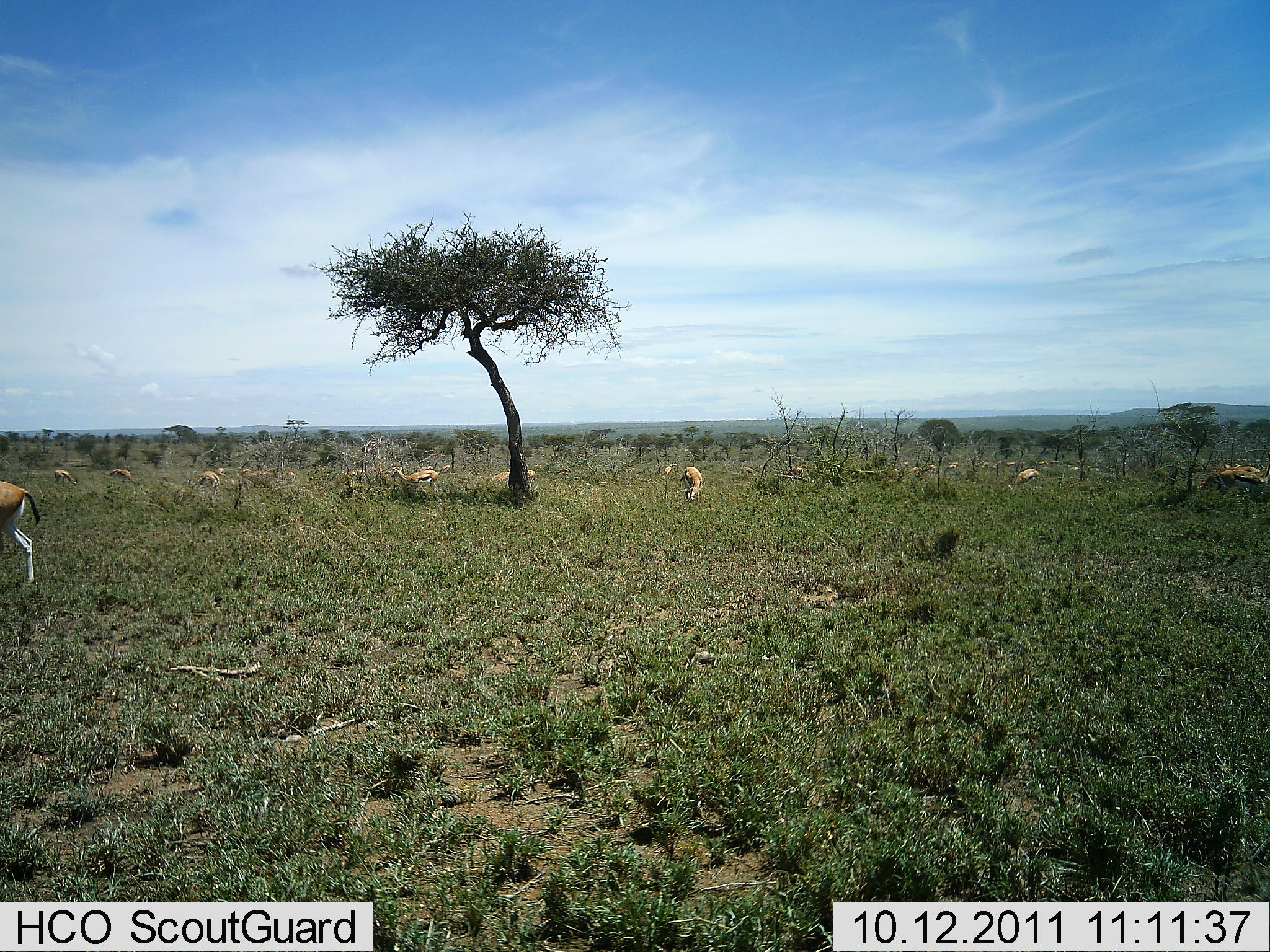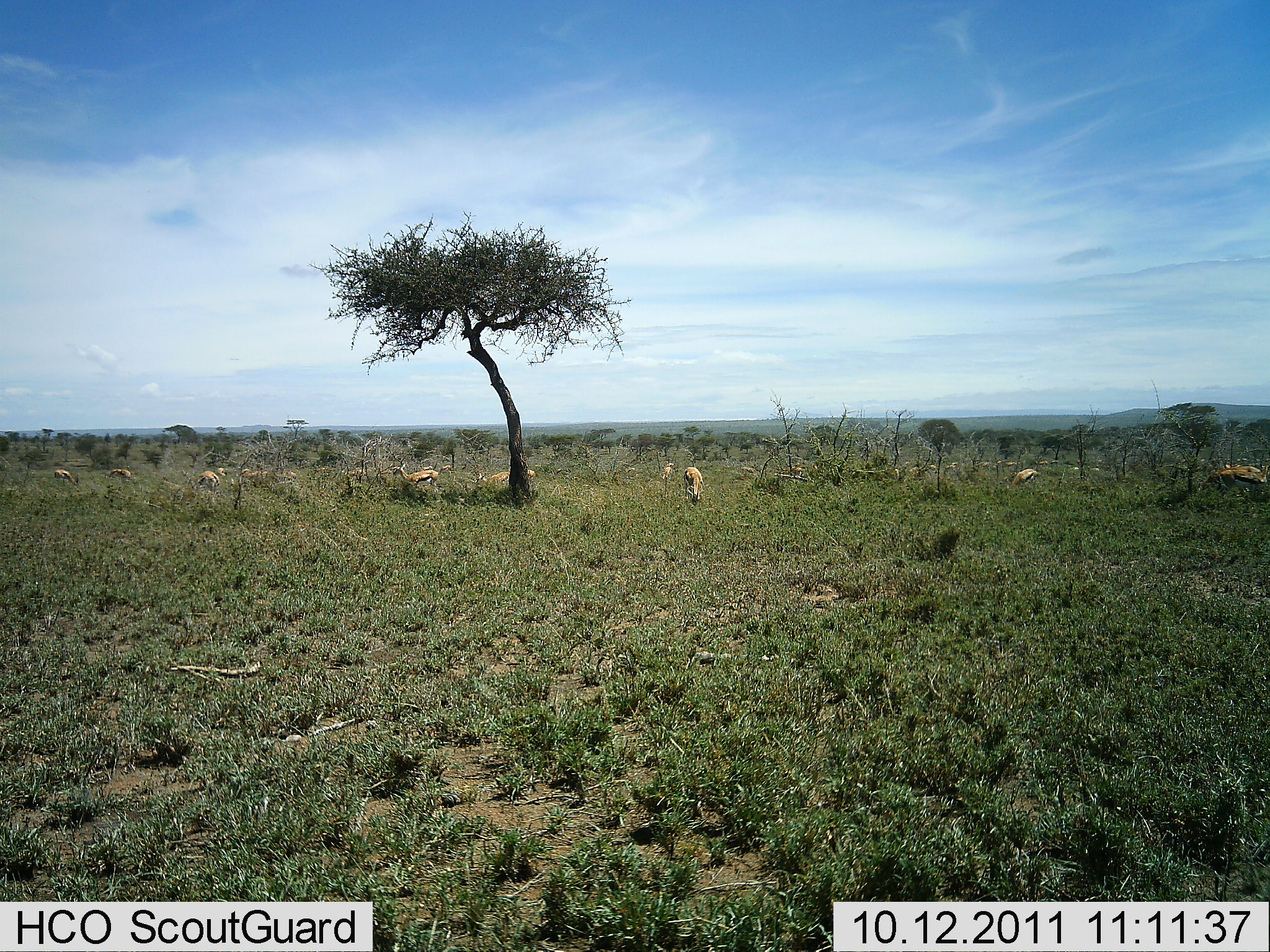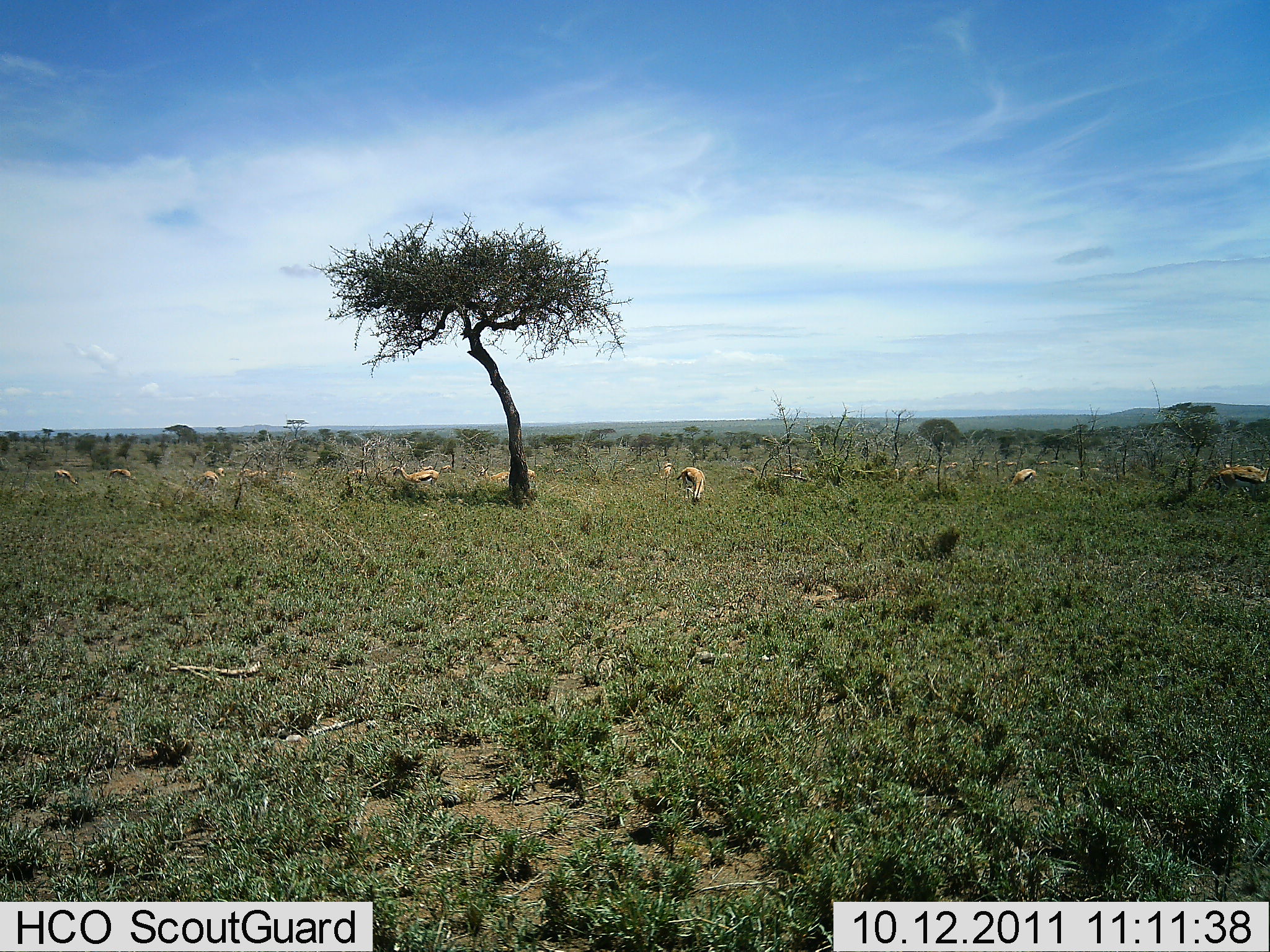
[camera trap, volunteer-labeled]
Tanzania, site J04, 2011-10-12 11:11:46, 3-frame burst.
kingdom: Animalia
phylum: Chordata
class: Mammalia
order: Artiodactyla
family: Bovidae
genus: Eudorcas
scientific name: Eudorcas thomsonii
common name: thomson's gazelle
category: gazellethomsons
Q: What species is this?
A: Gazellethomsons (thomson's gazelle) (Eudorcas thomsonii).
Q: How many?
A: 10.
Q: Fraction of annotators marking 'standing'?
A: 73%.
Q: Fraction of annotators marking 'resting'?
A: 9%.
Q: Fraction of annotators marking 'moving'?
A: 27%.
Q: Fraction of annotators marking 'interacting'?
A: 0%.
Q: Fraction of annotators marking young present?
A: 0%.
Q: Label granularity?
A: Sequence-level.